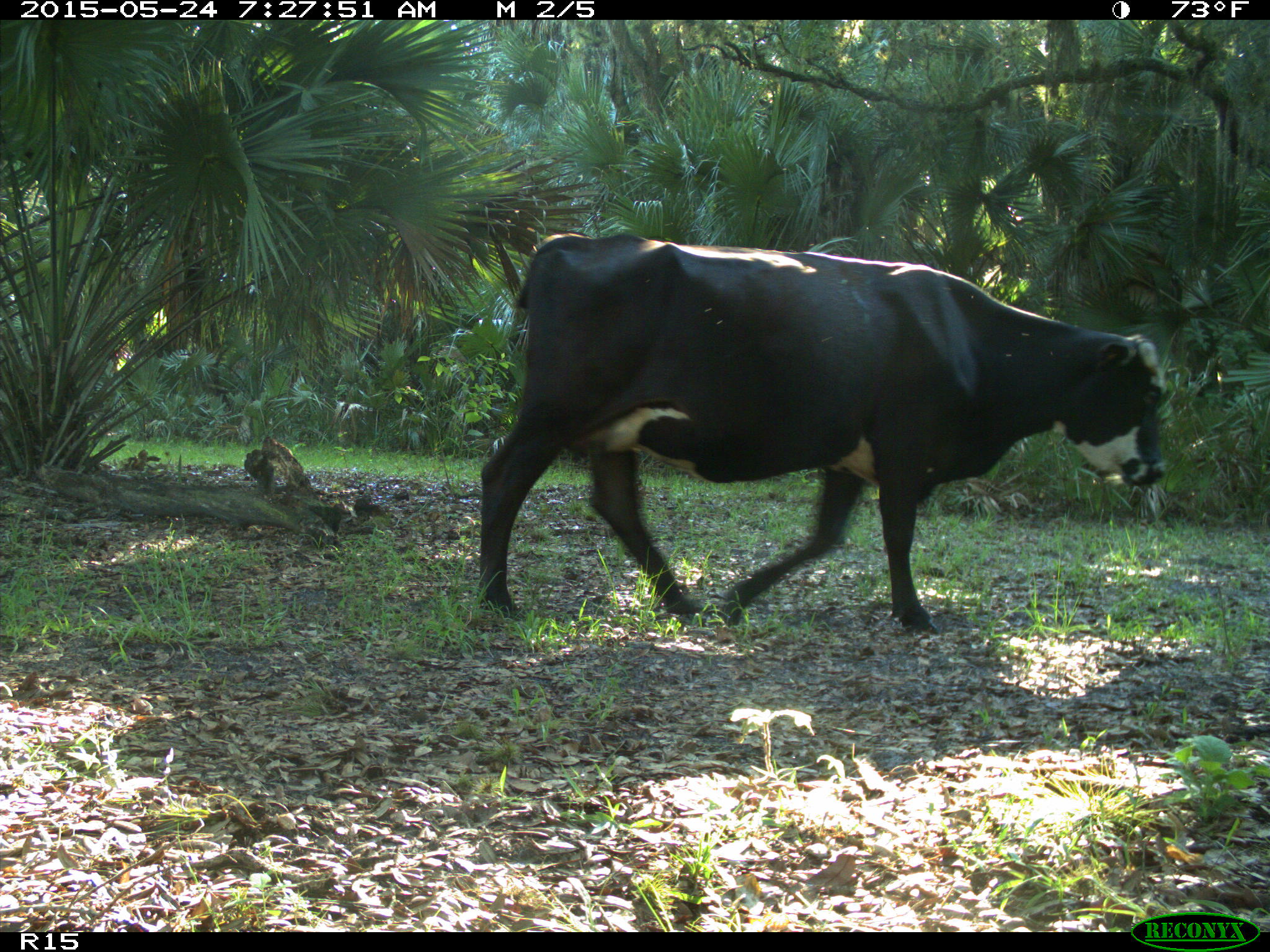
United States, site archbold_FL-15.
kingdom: Animalia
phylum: Chordata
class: Mammalia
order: Artiodactyla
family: Bovidae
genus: Bos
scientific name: Bos taurus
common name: domestic cow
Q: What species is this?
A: Bos taurus (domestic cow).